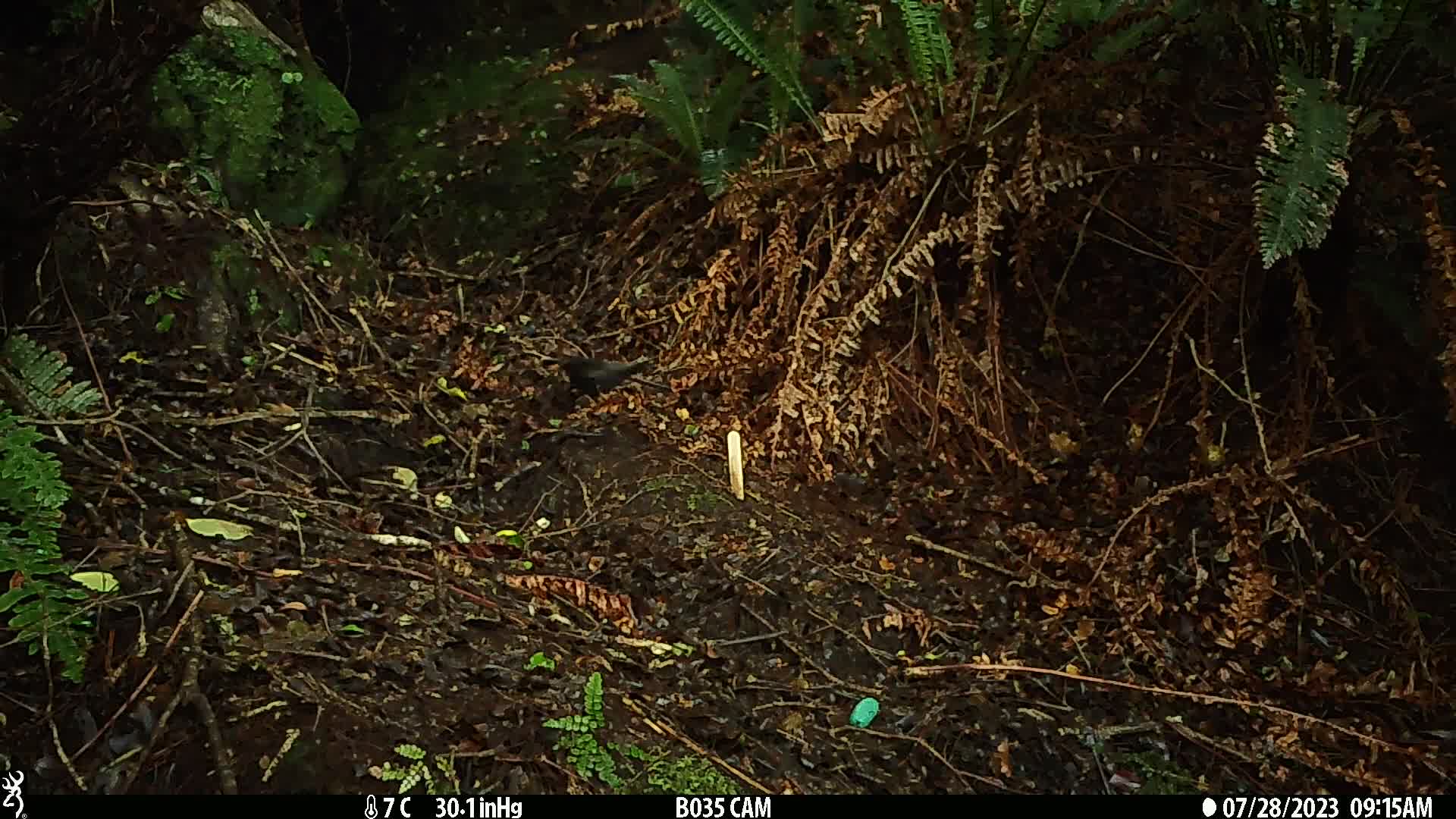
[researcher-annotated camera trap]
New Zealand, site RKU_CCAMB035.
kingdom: Animalia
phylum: Chordata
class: Aves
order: Passeriformes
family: Turdidae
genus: Turdus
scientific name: Turdus merula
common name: eurasian blackbird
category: blackbird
Blackbird (eurasian blackbird) (Turdus merula).